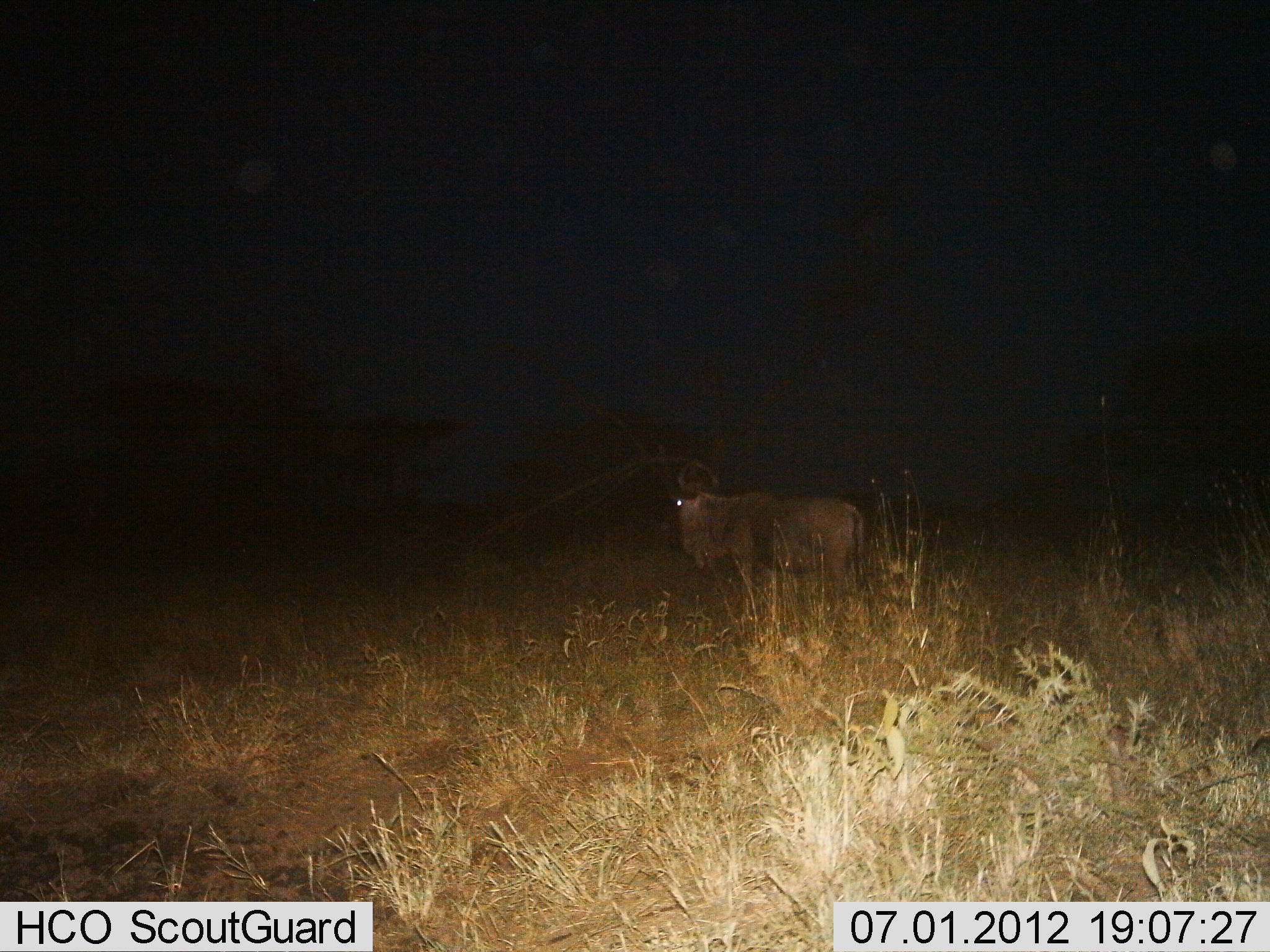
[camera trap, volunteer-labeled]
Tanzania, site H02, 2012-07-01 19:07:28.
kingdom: Animalia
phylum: Chordata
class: Mammalia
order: Artiodactyla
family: Bovidae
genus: Connochaetes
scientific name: Connochaetes taurinus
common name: blue wildebeest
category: wildebeest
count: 1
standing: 100%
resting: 0%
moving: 0%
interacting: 0%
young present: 0%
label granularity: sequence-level